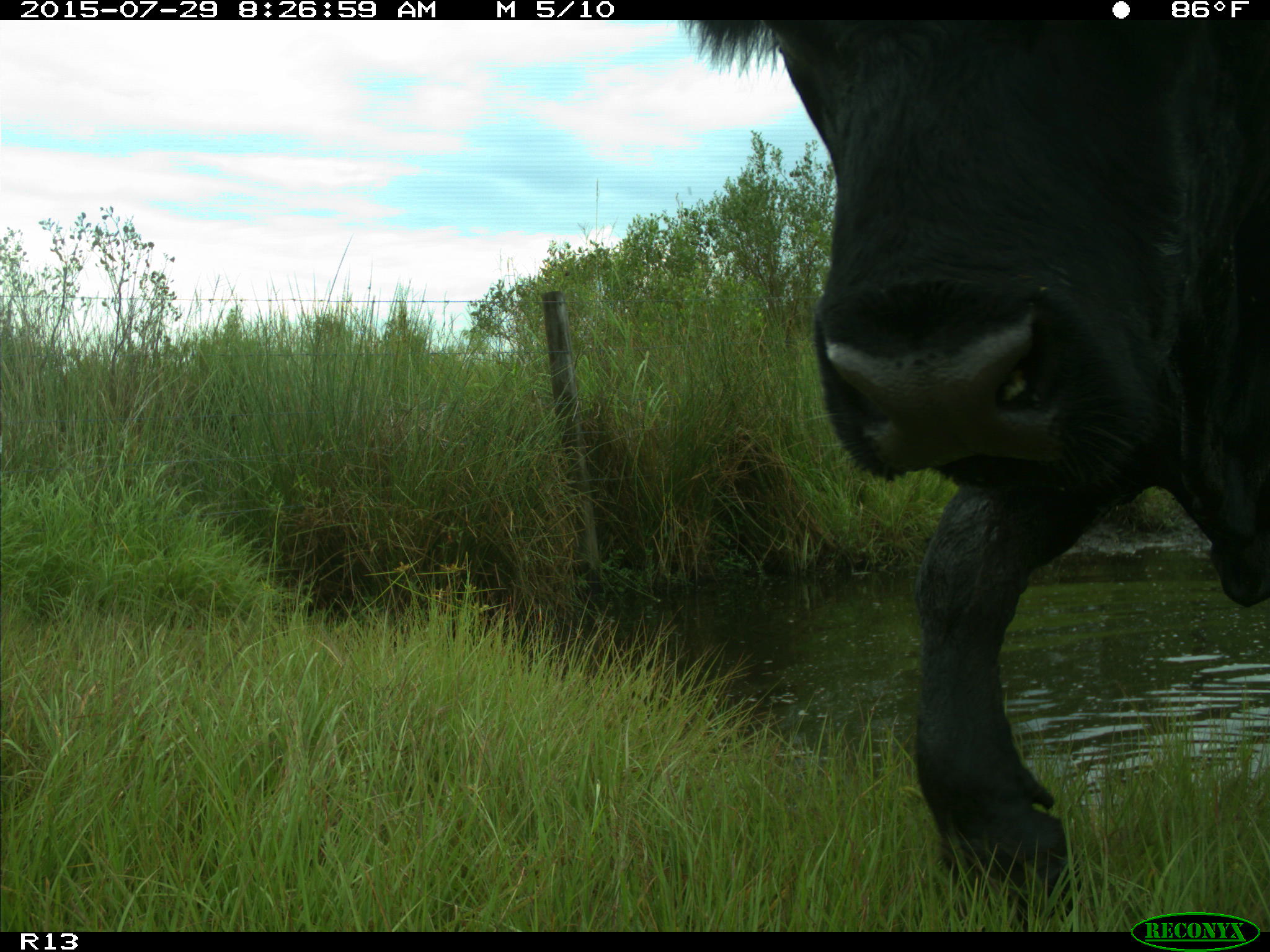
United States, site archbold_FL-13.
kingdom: Animalia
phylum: Chordata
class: Mammalia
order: Artiodactyla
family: Bovidae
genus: Bos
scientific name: Bos taurus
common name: domestic cow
Bos taurus (domestic cow).